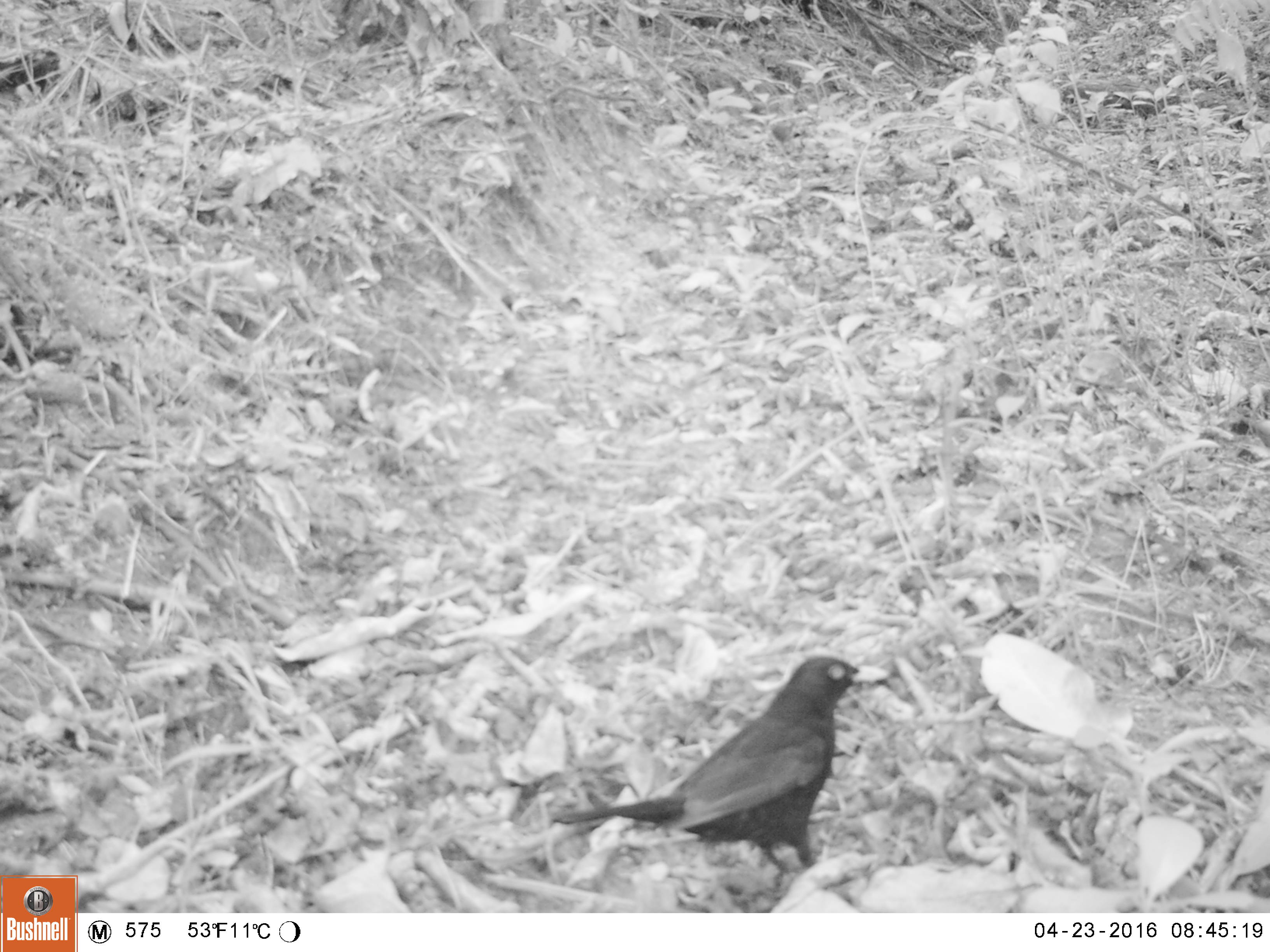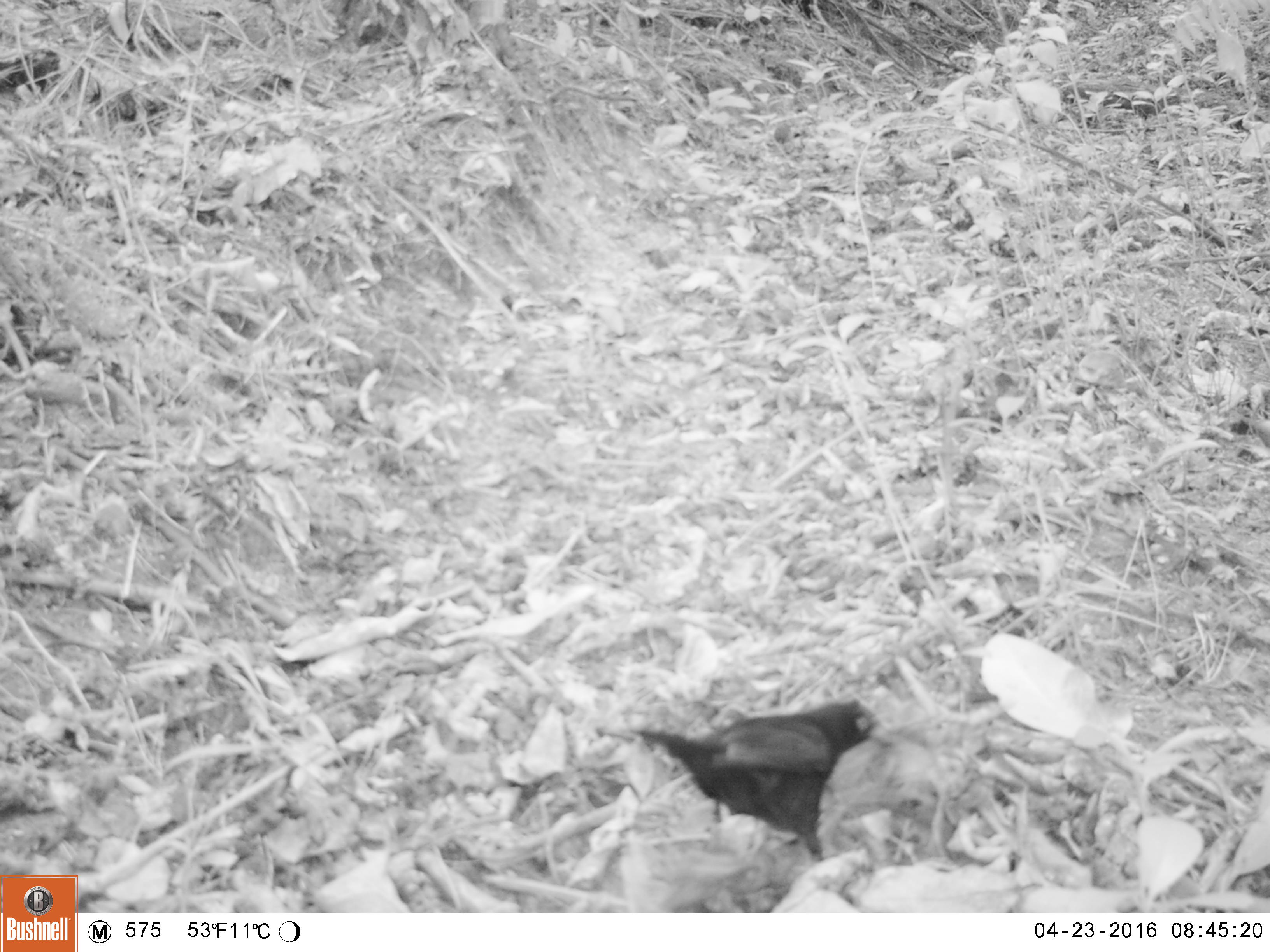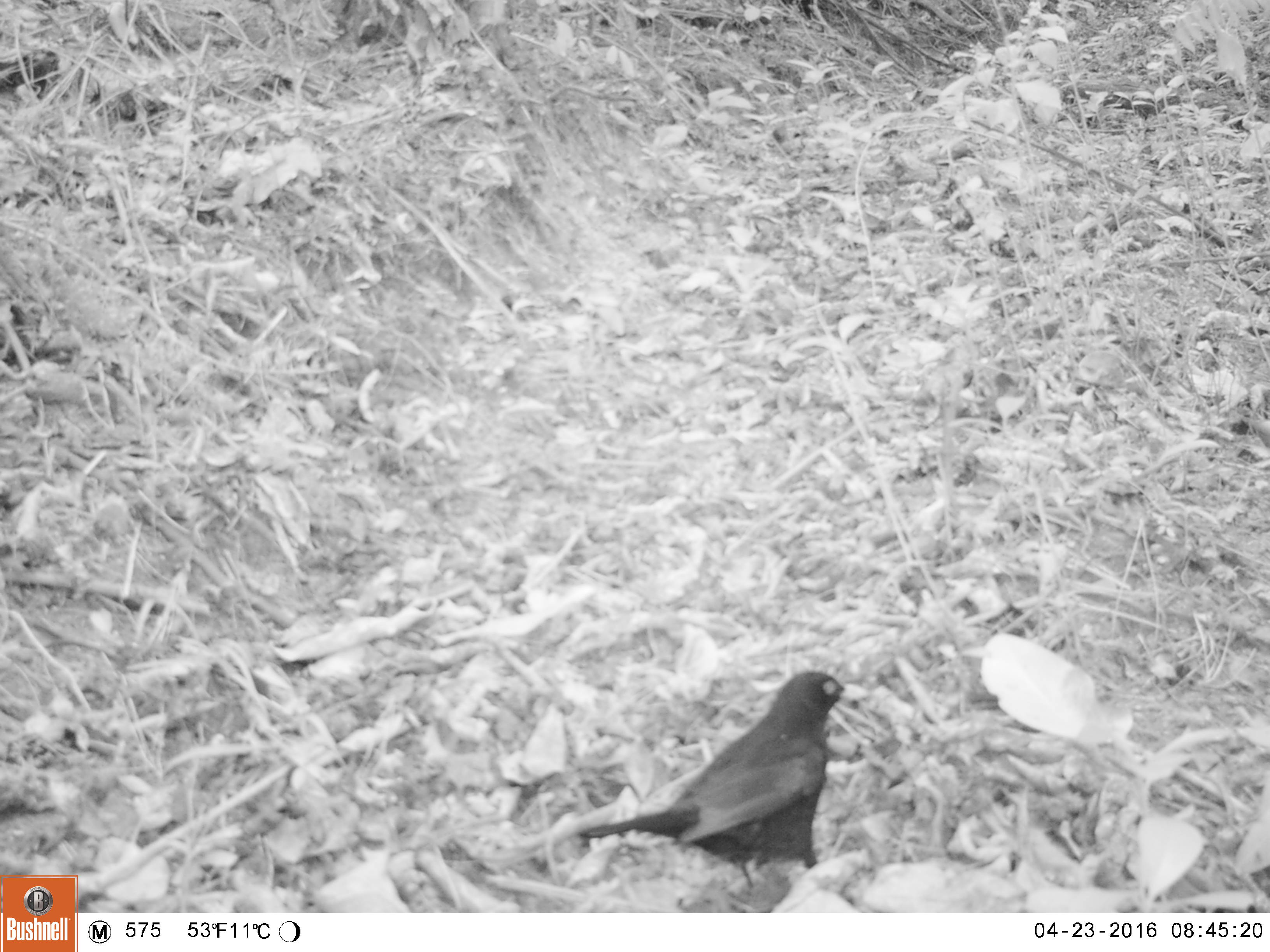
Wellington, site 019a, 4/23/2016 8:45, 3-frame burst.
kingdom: Animalia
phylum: Chordata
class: Aves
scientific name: Aves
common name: bird